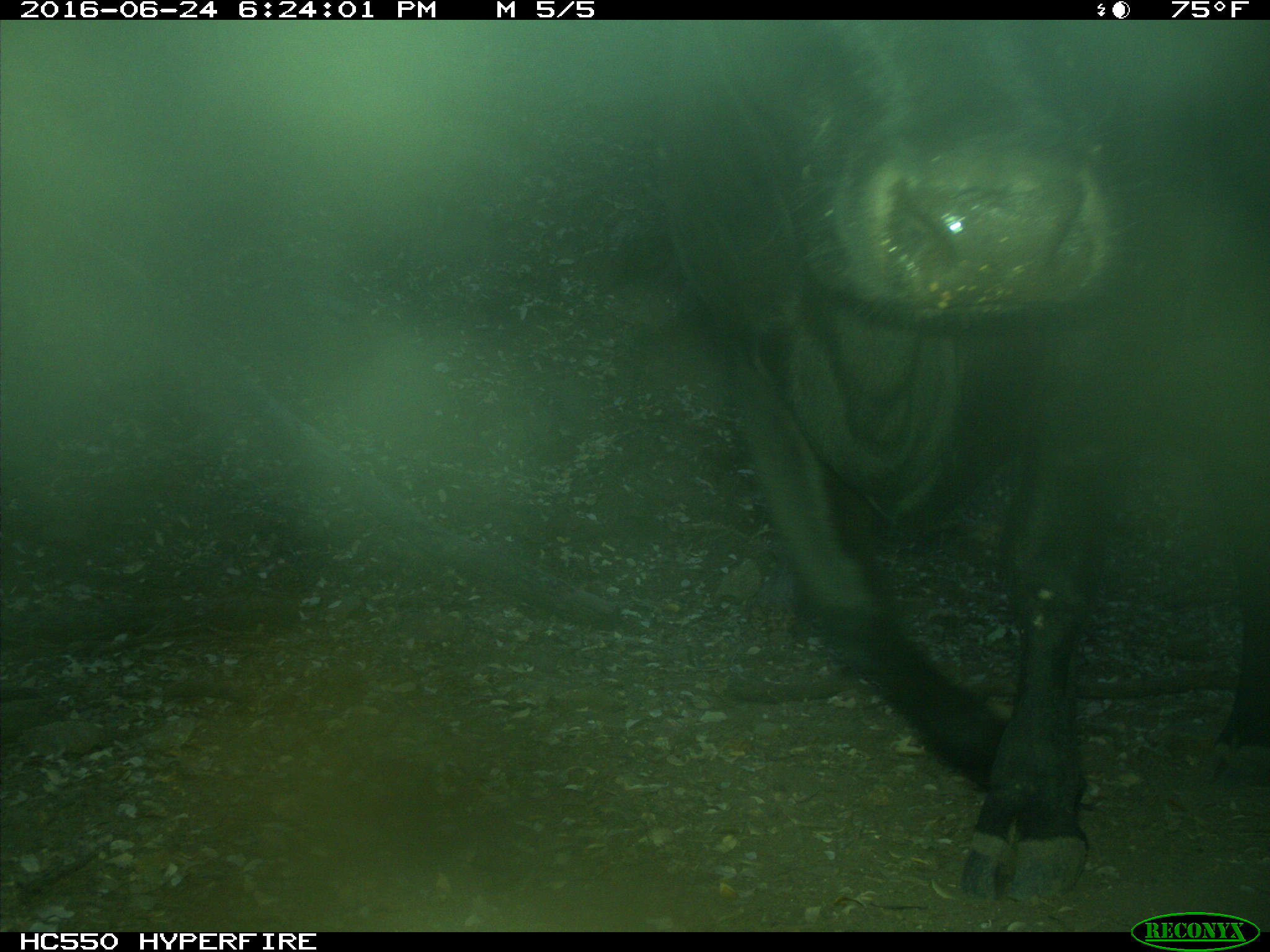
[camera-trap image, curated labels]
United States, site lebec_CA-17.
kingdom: Animalia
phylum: Chordata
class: Mammalia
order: Artiodactyla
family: Bovidae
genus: Bos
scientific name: Bos taurus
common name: domestic cow